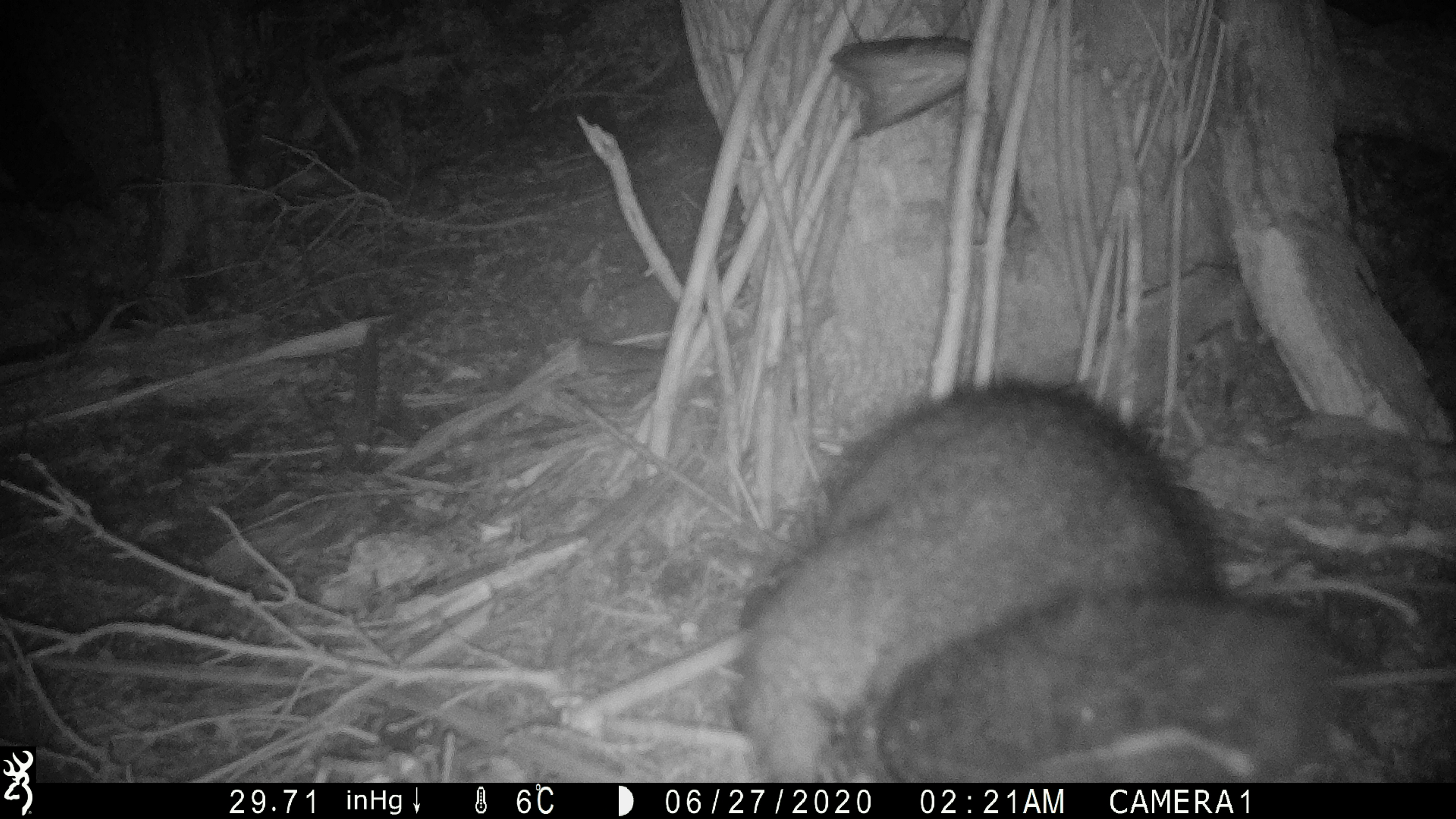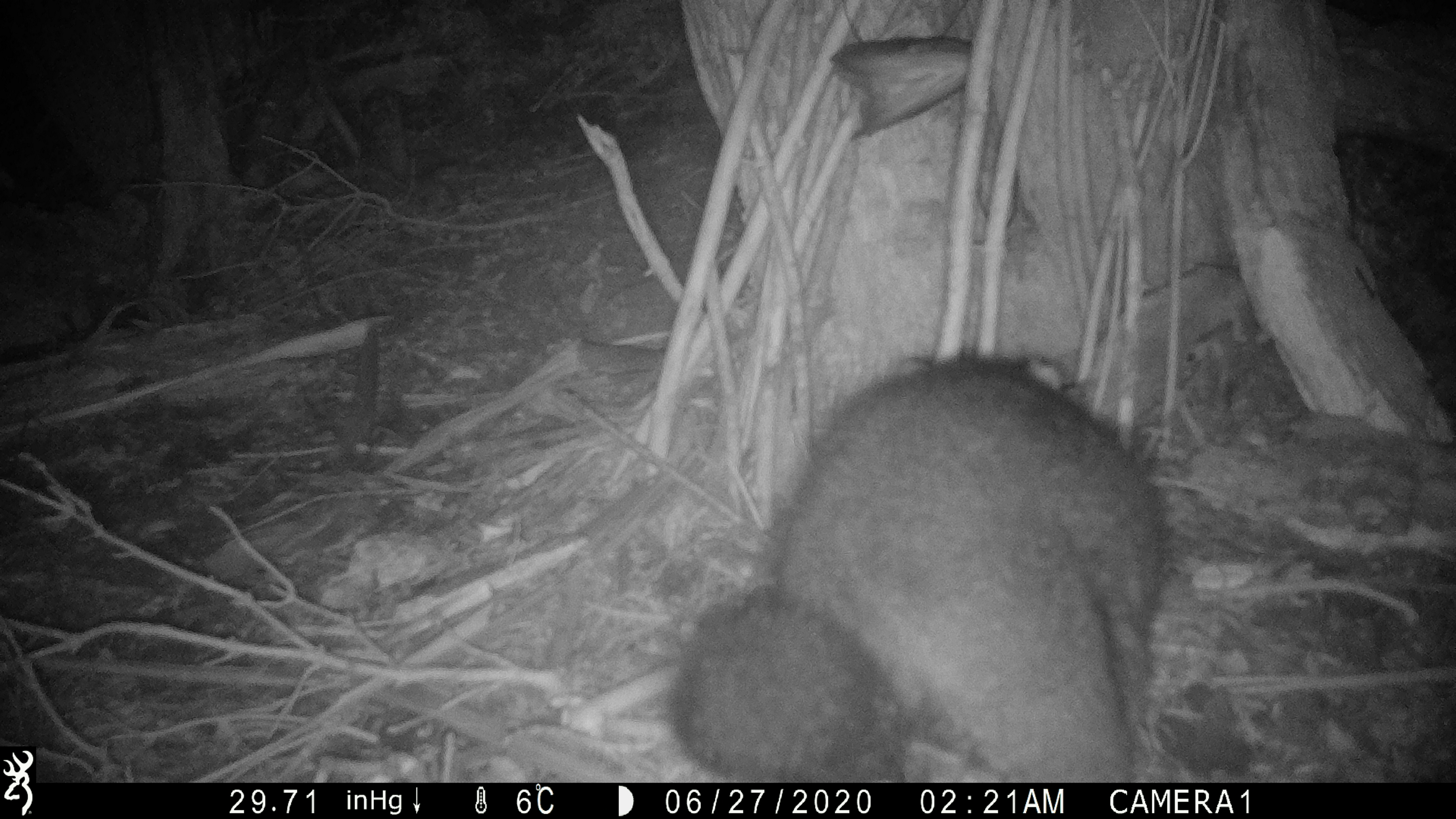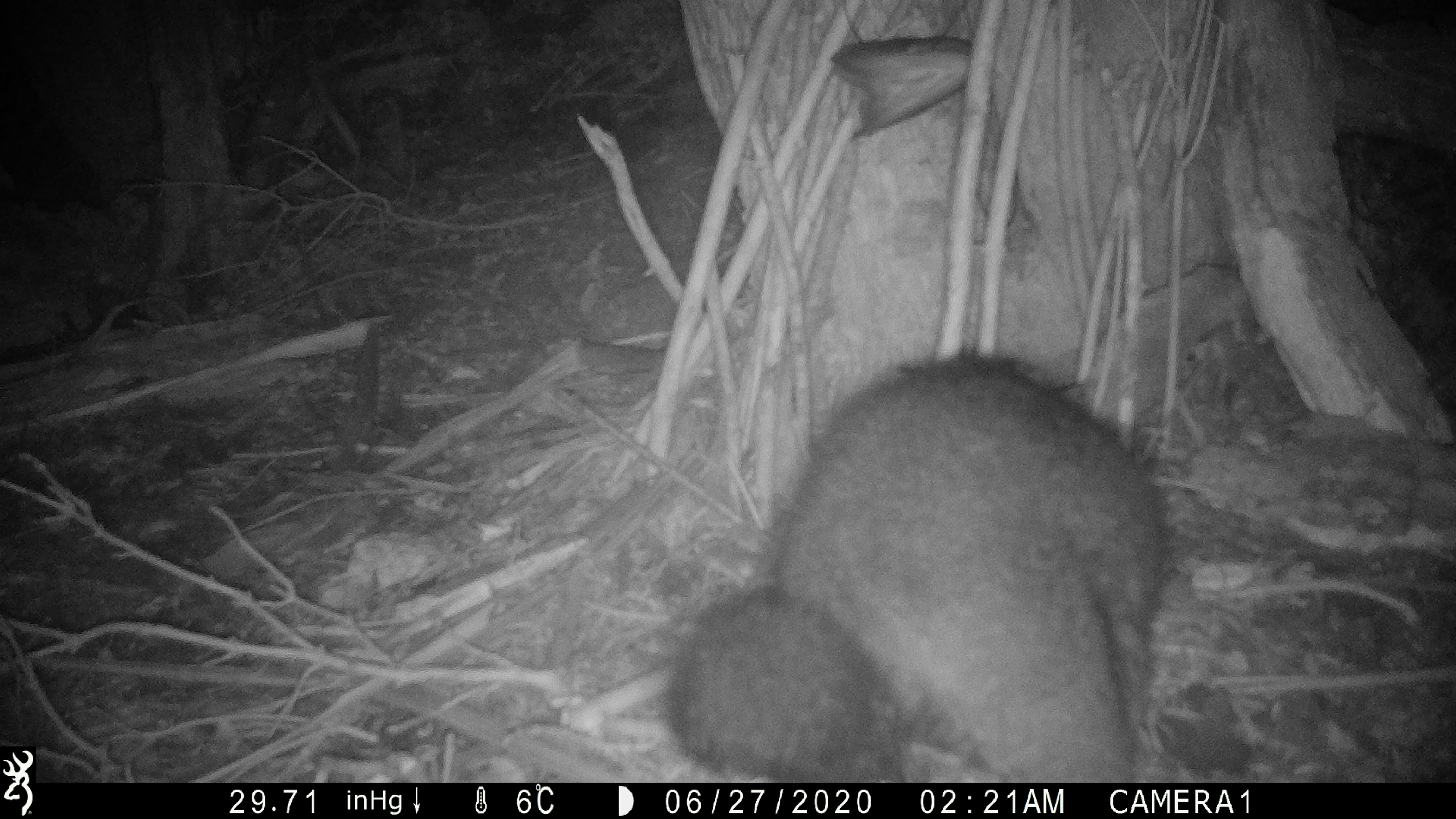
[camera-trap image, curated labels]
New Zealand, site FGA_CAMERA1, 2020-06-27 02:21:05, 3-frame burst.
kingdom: Animalia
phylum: Chordata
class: Mammalia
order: Diprotodontia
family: Phalangeridae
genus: Trichosurus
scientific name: Trichosurus vulpecula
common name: common brushtail possum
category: possum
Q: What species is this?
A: Possum (common brushtail possum) (Trichosurus vulpecula).